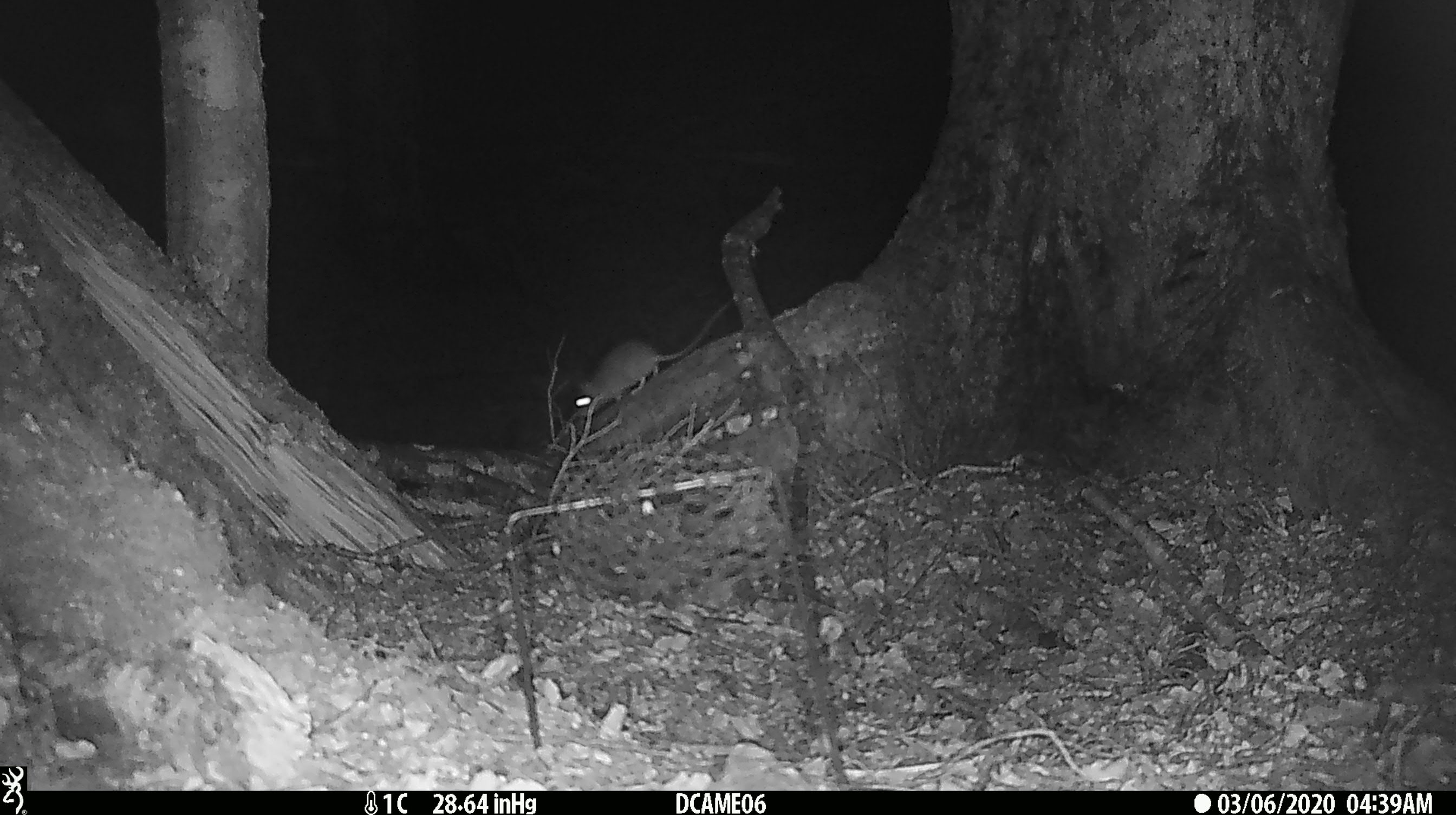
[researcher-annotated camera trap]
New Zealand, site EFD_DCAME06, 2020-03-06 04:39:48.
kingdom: Animalia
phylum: Chordata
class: Mammalia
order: Rodentia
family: Muridae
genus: Rattus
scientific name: Rattus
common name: rat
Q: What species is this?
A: Rat (Rattus).